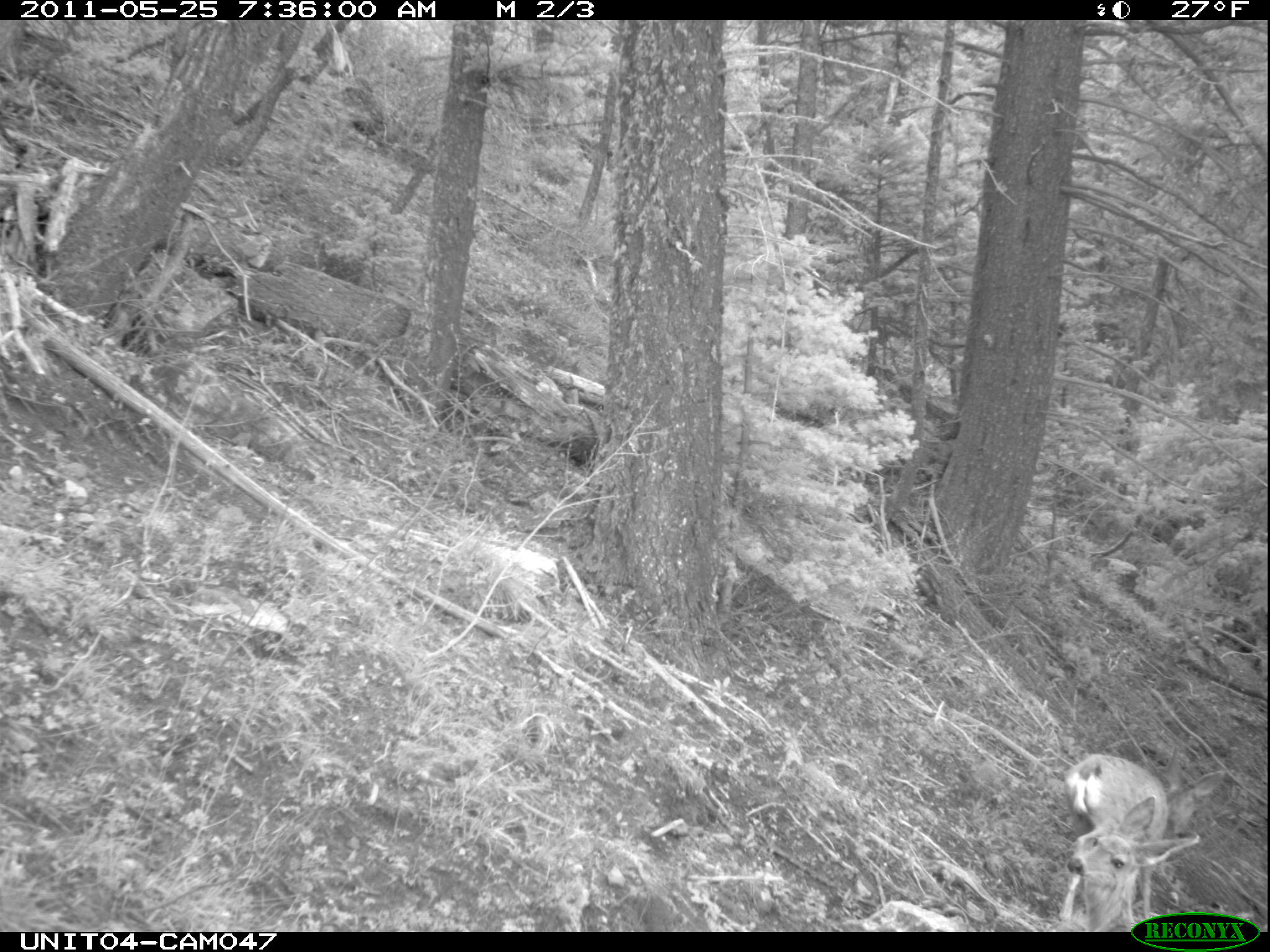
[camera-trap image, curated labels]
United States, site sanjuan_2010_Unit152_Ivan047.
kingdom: Animalia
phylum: Chordata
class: Mammalia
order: Artiodactyla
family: Cervidae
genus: Odocoileus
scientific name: Odocoileus hemionus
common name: mule deer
Odocoileus hemionus (mule deer).